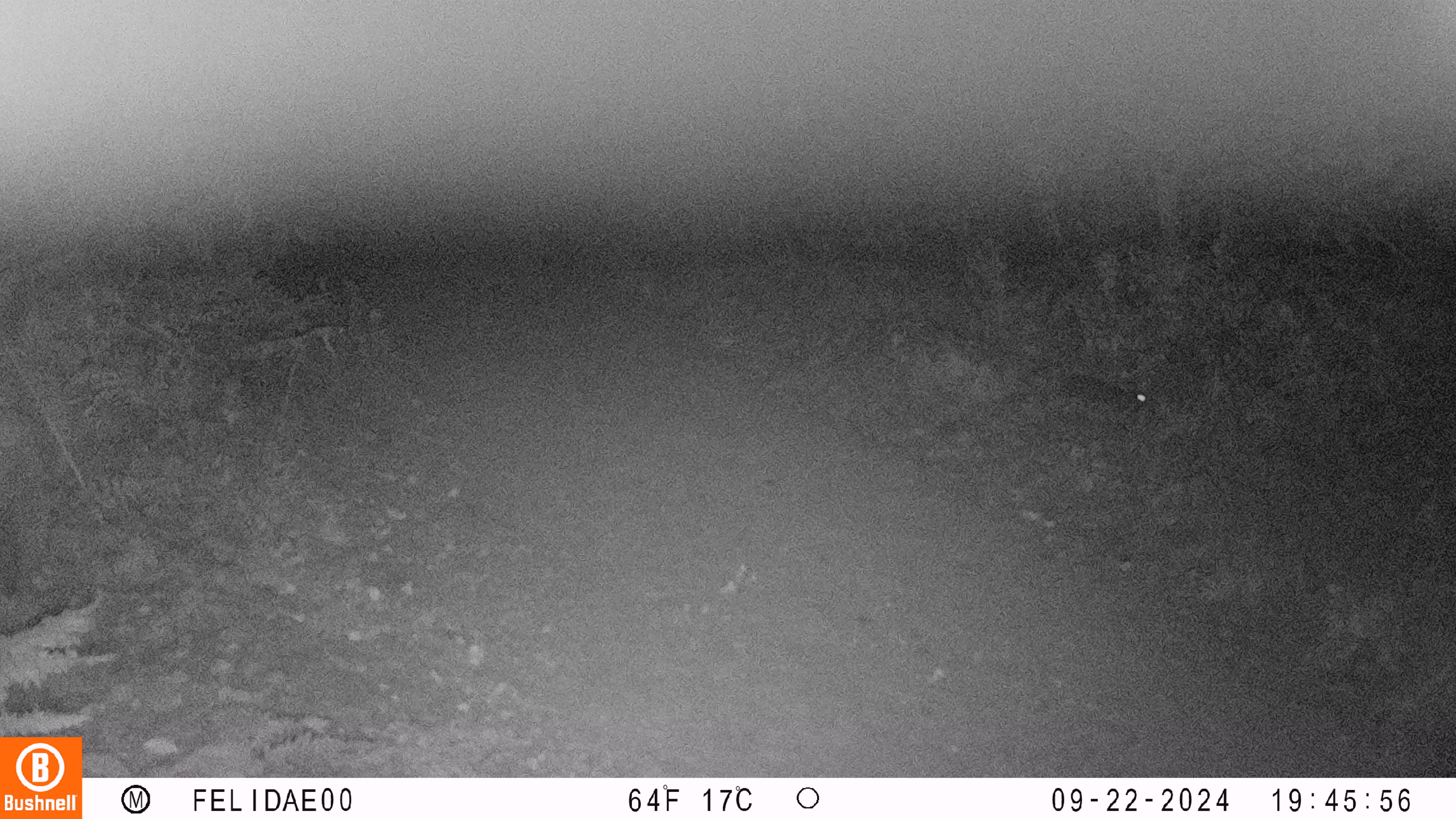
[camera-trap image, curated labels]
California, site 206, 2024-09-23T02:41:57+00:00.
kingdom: Animalia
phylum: Chordata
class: Mammalia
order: Lagomorpha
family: Leporidae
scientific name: Leporidae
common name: rabbit